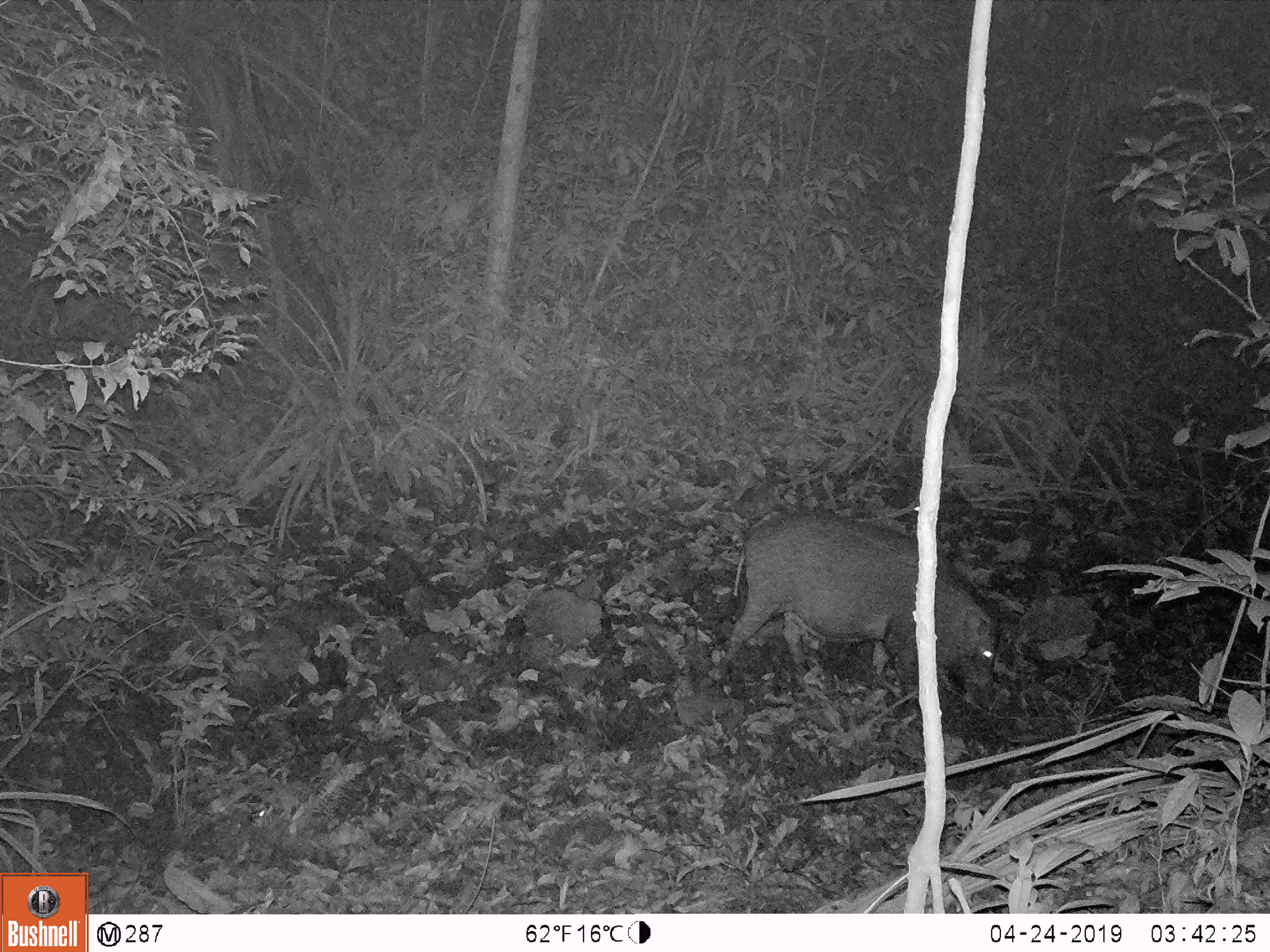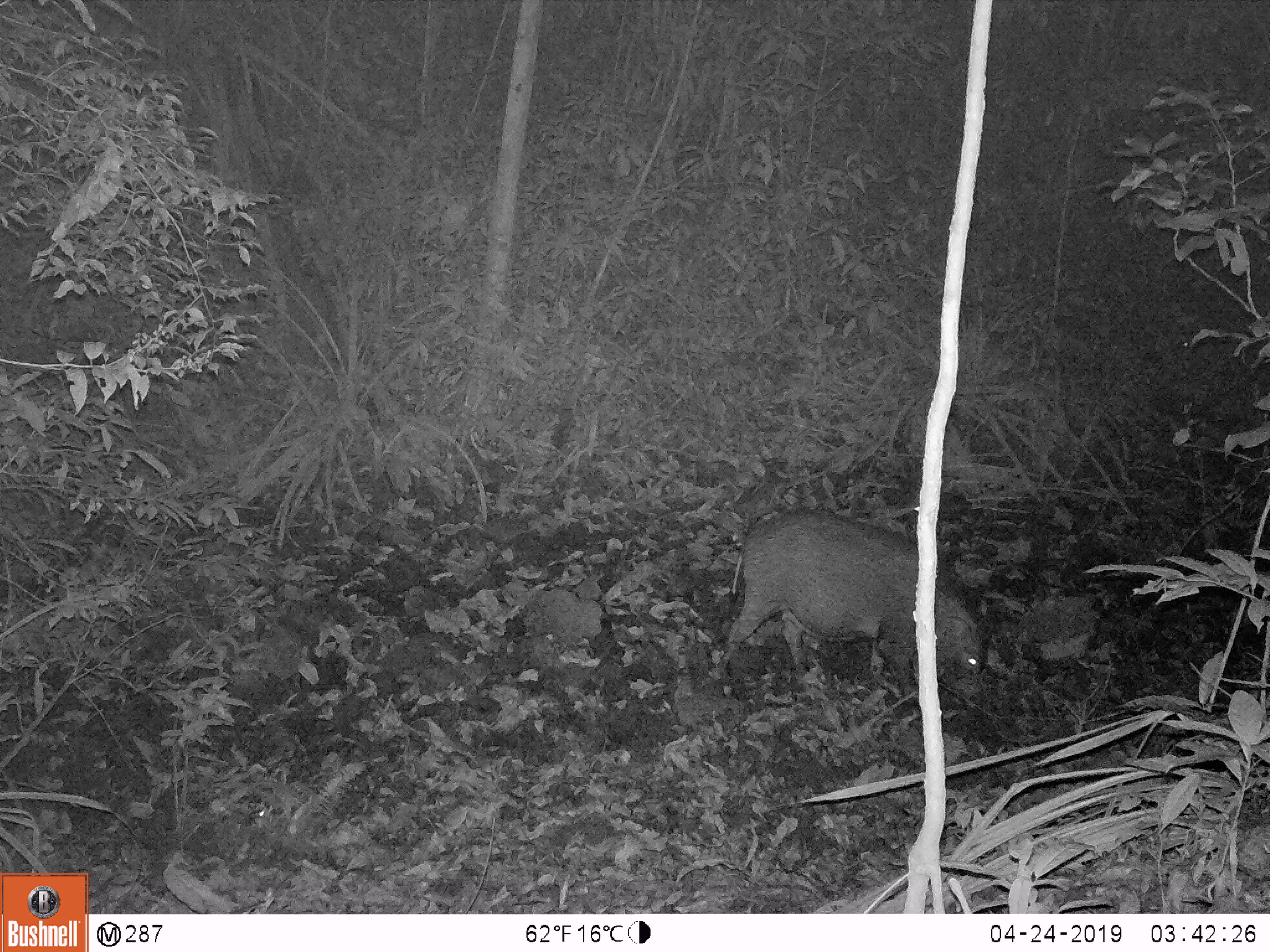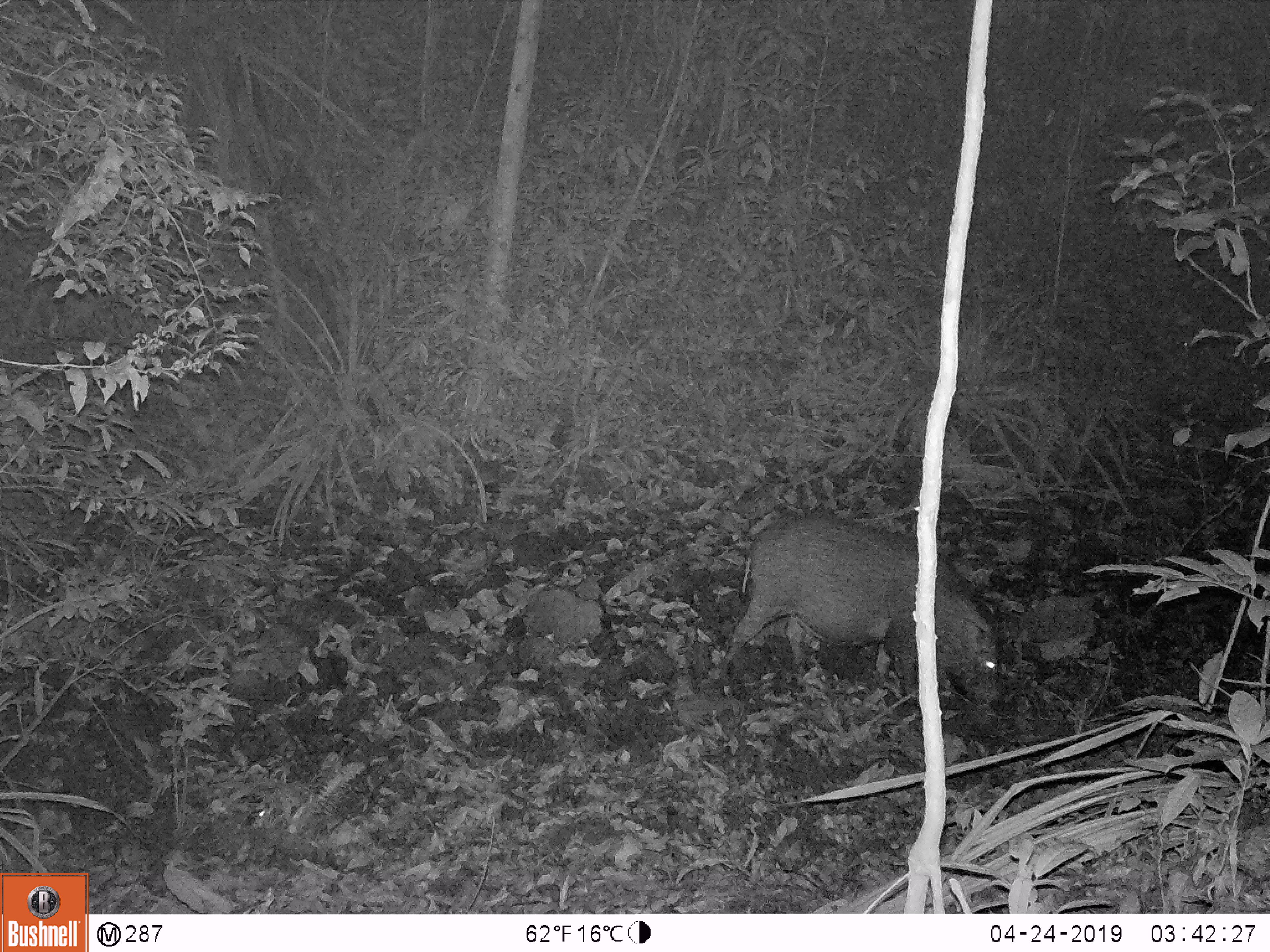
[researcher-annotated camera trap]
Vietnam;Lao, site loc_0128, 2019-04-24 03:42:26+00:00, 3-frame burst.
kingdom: Animalia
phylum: Chordata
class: Mammalia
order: Artiodactyla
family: Suidae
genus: Sus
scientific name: Sus scrofa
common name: eurasian wild pig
Eurasian wild pig (Sus scrofa). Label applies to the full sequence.